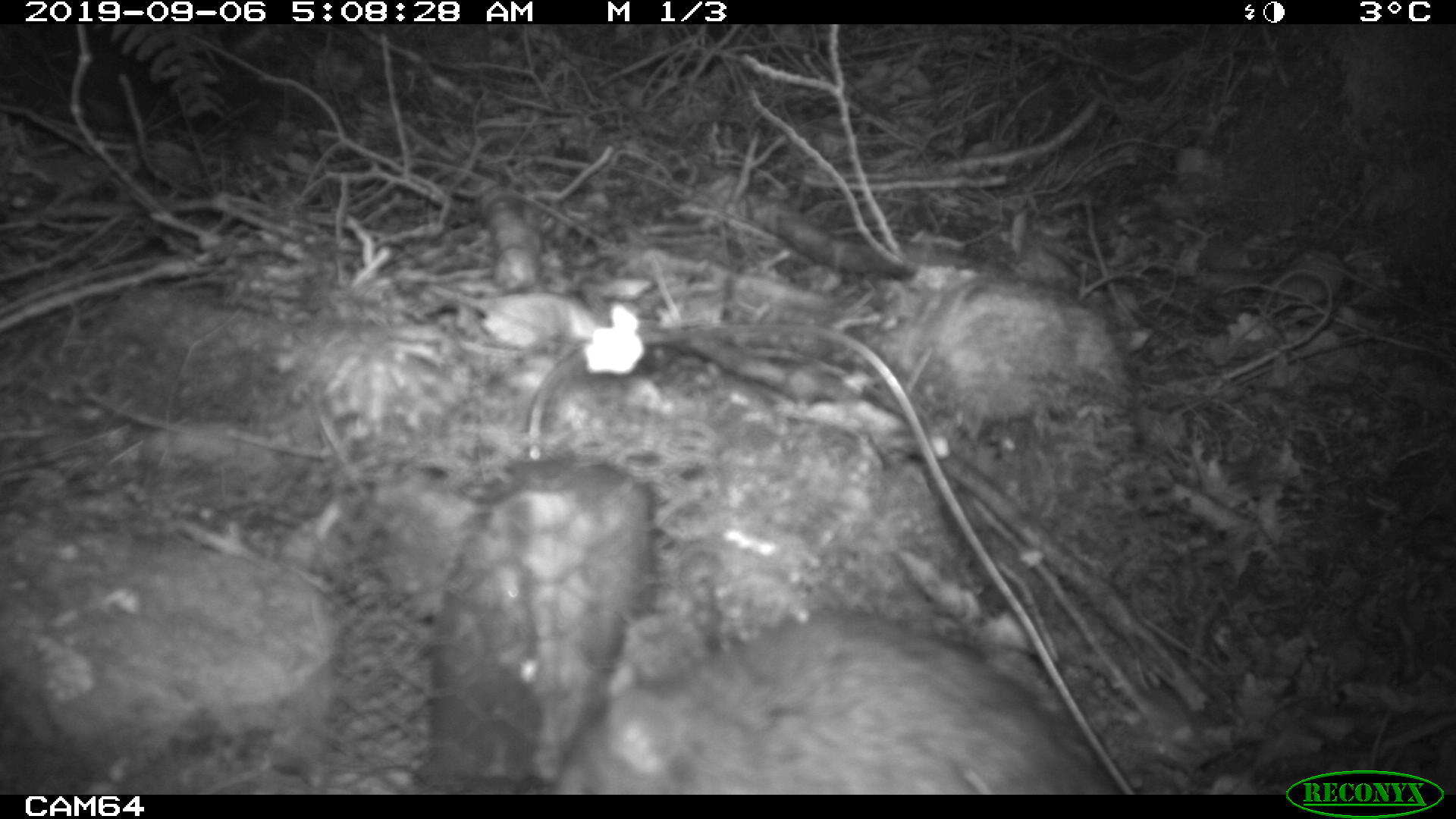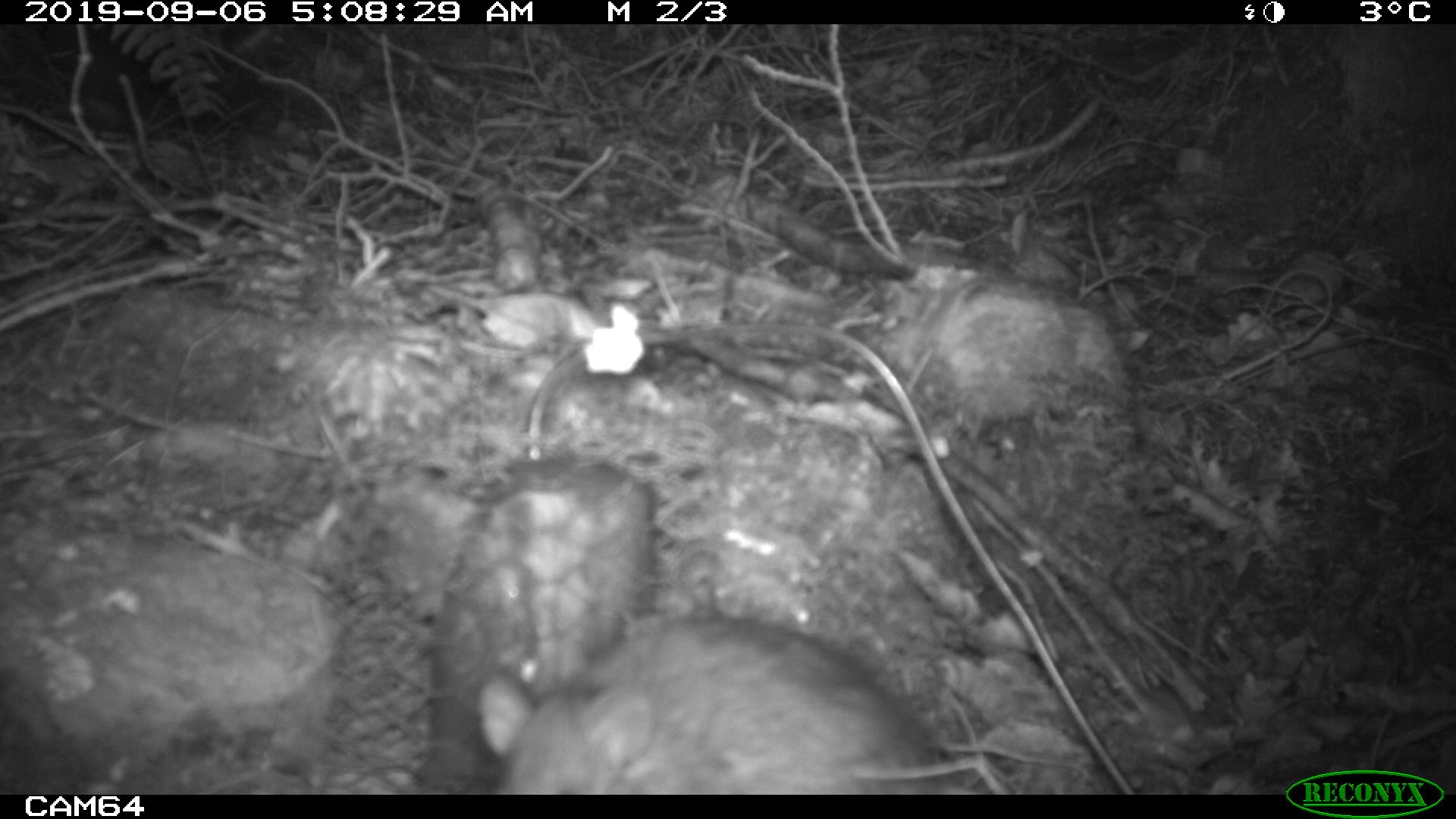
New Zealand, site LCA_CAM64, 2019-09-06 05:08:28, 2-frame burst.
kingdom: Animalia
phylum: Chordata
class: Mammalia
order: Rodentia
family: Muridae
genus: Rattus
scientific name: Rattus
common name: rat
Rat (Rattus).